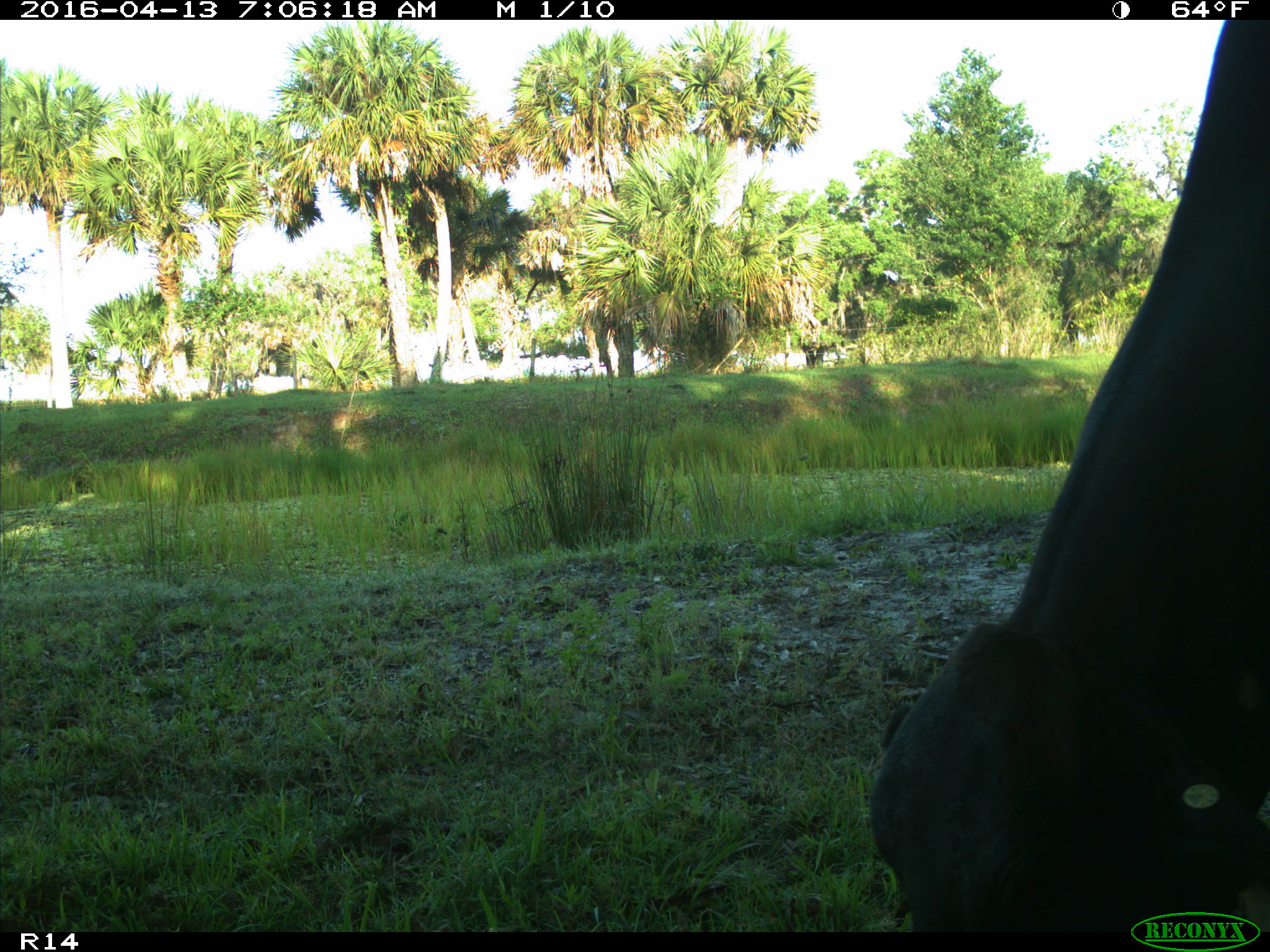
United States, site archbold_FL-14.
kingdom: Animalia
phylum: Chordata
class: Mammalia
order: Artiodactyla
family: Bovidae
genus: Bos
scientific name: Bos taurus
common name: domestic cow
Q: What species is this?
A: Bos taurus (domestic cow).